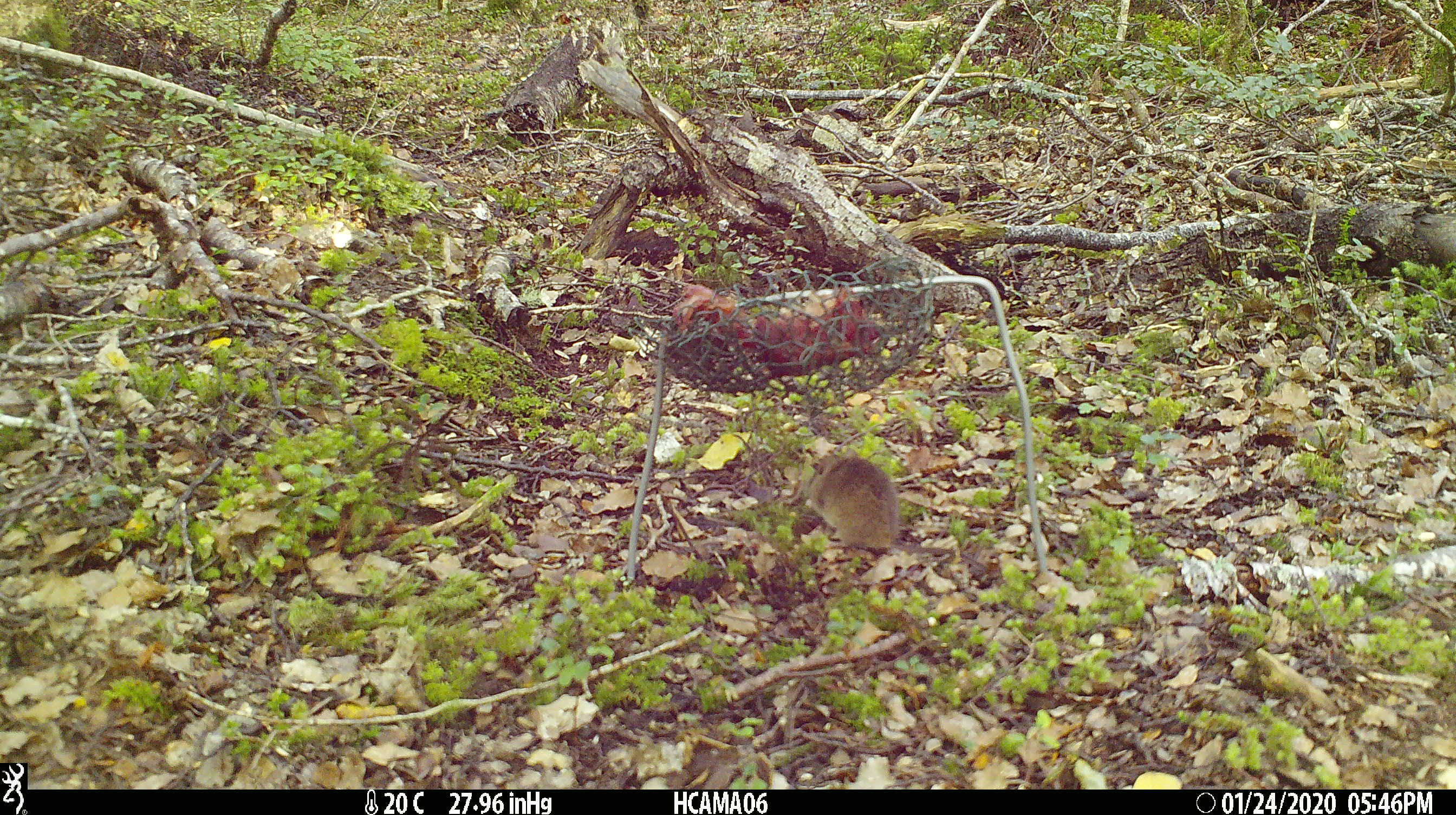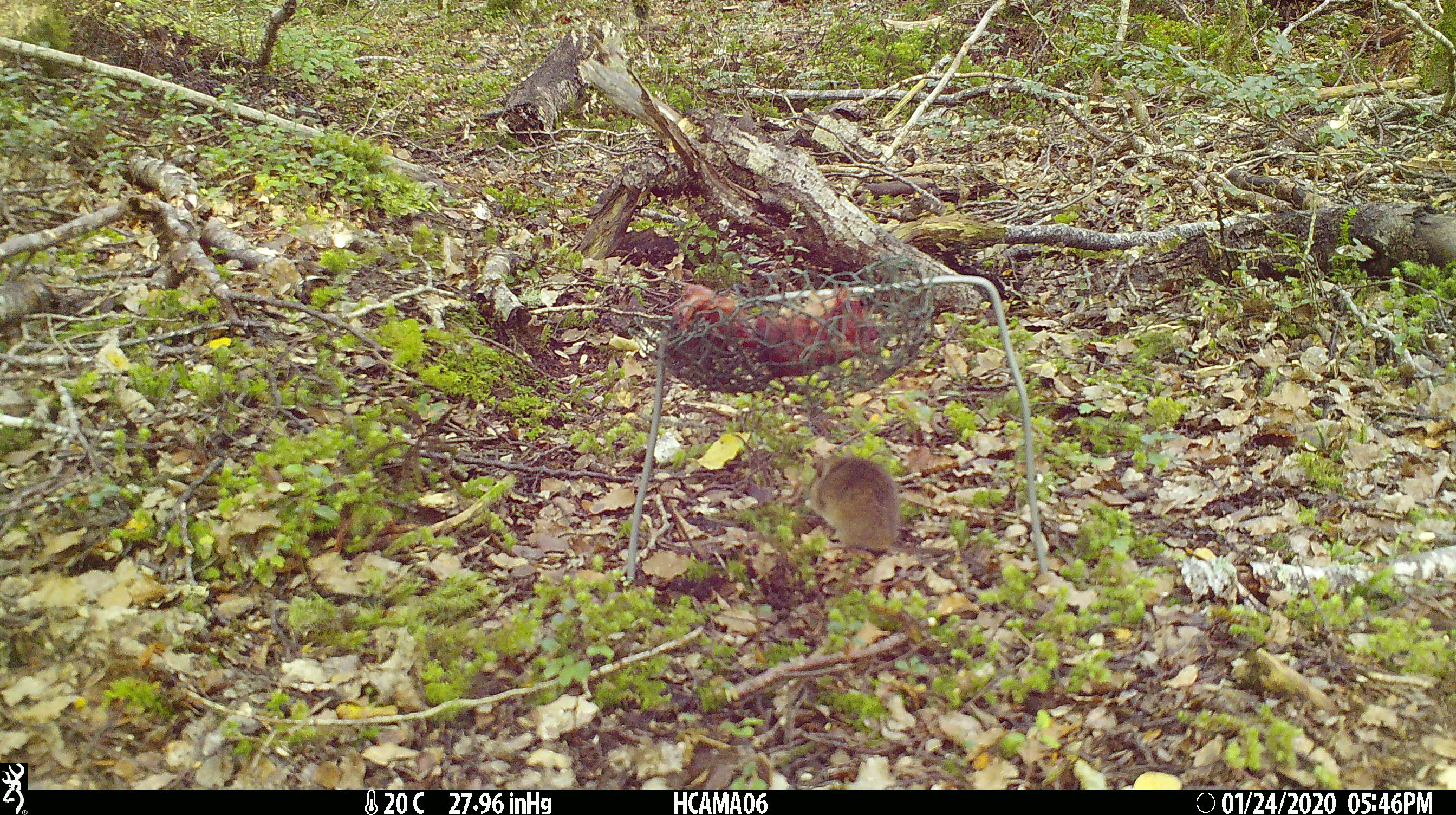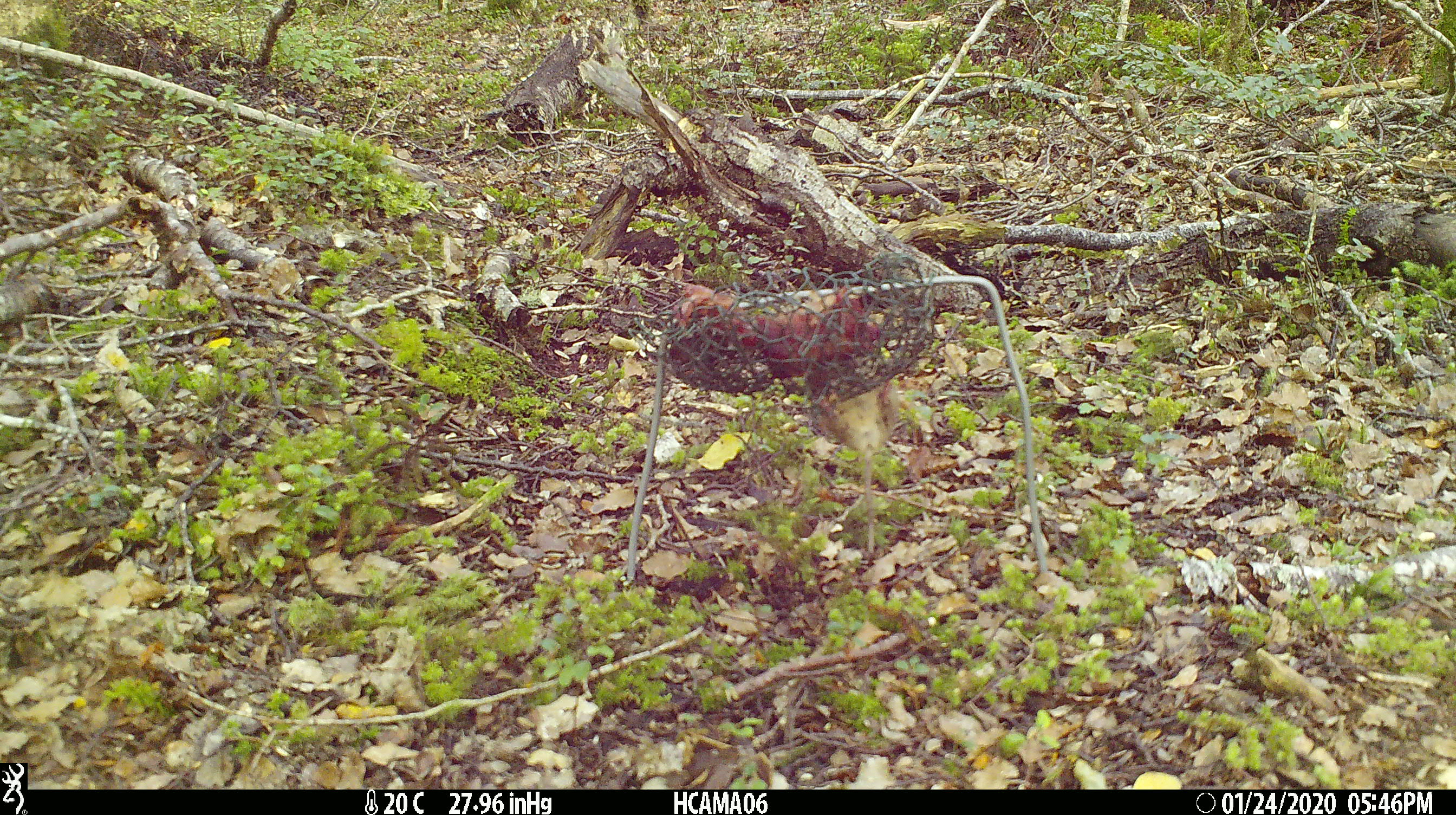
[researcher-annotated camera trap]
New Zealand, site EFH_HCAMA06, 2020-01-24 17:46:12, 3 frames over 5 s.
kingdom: Animalia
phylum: Chordata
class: Mammalia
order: Rodentia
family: Muridae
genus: Mus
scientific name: Mus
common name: mouse